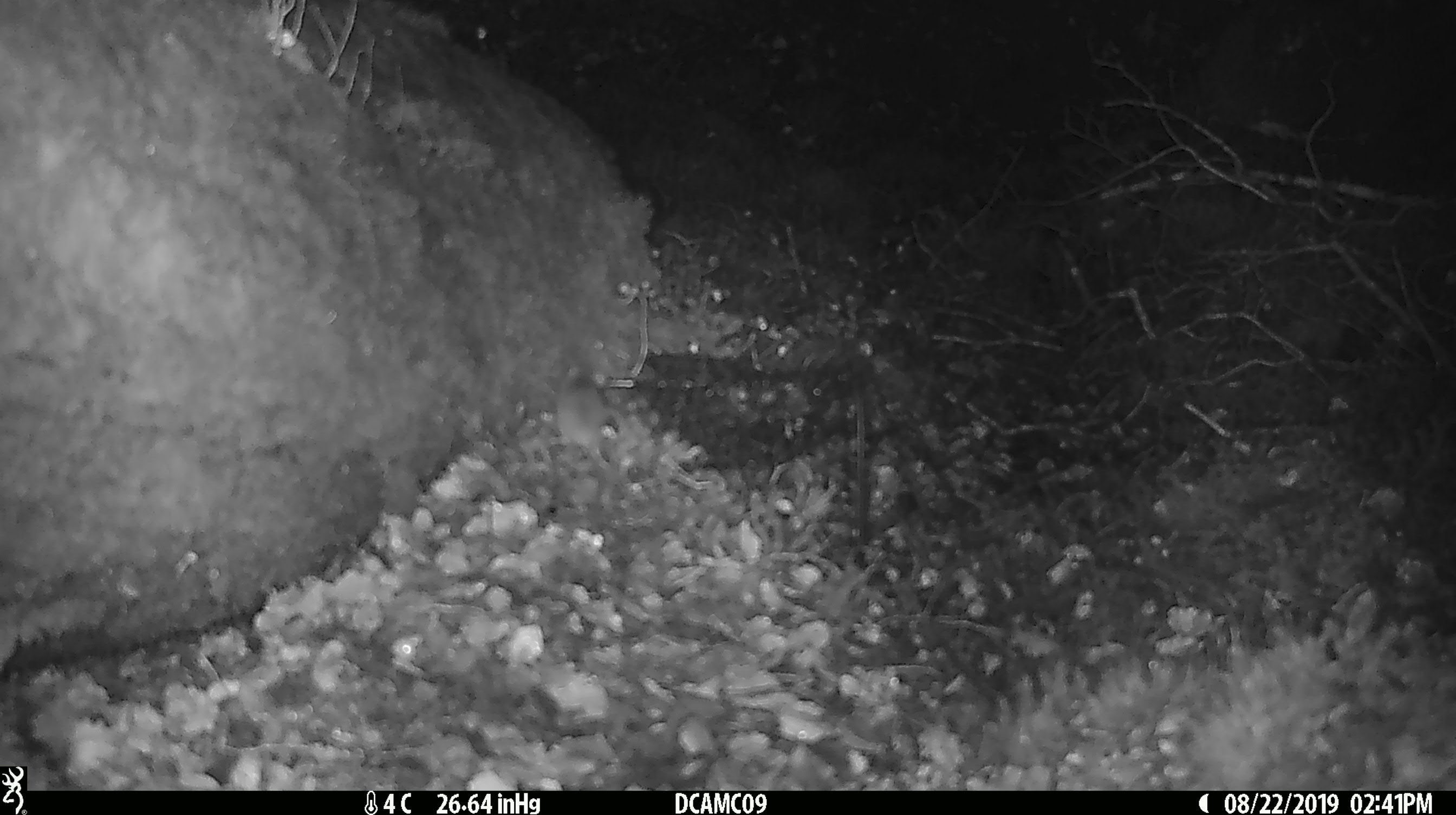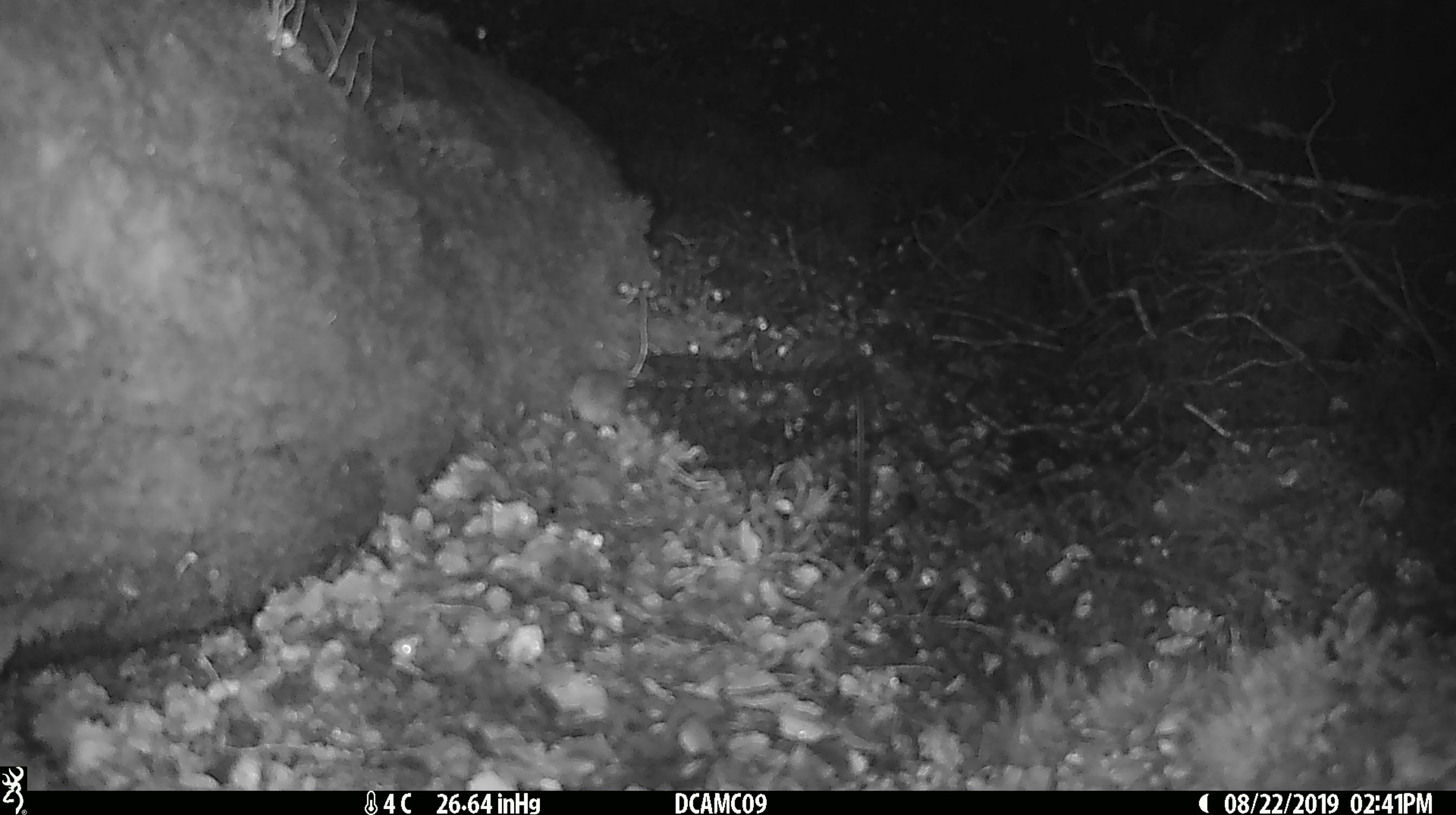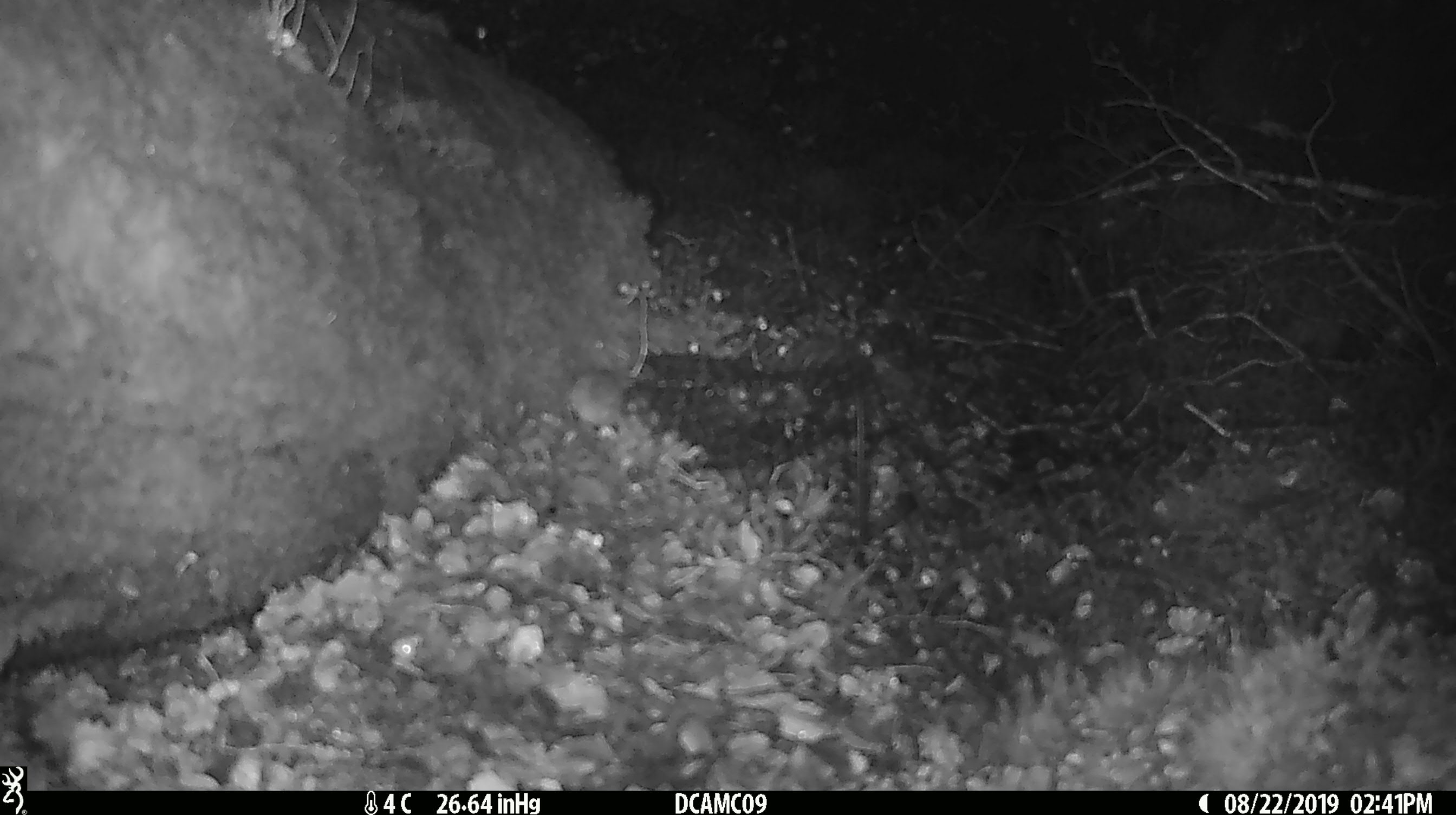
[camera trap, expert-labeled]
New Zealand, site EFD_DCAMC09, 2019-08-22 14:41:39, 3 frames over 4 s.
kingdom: Animalia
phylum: Chordata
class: Mammalia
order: Rodentia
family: Muridae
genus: Mus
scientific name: Mus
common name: mouse